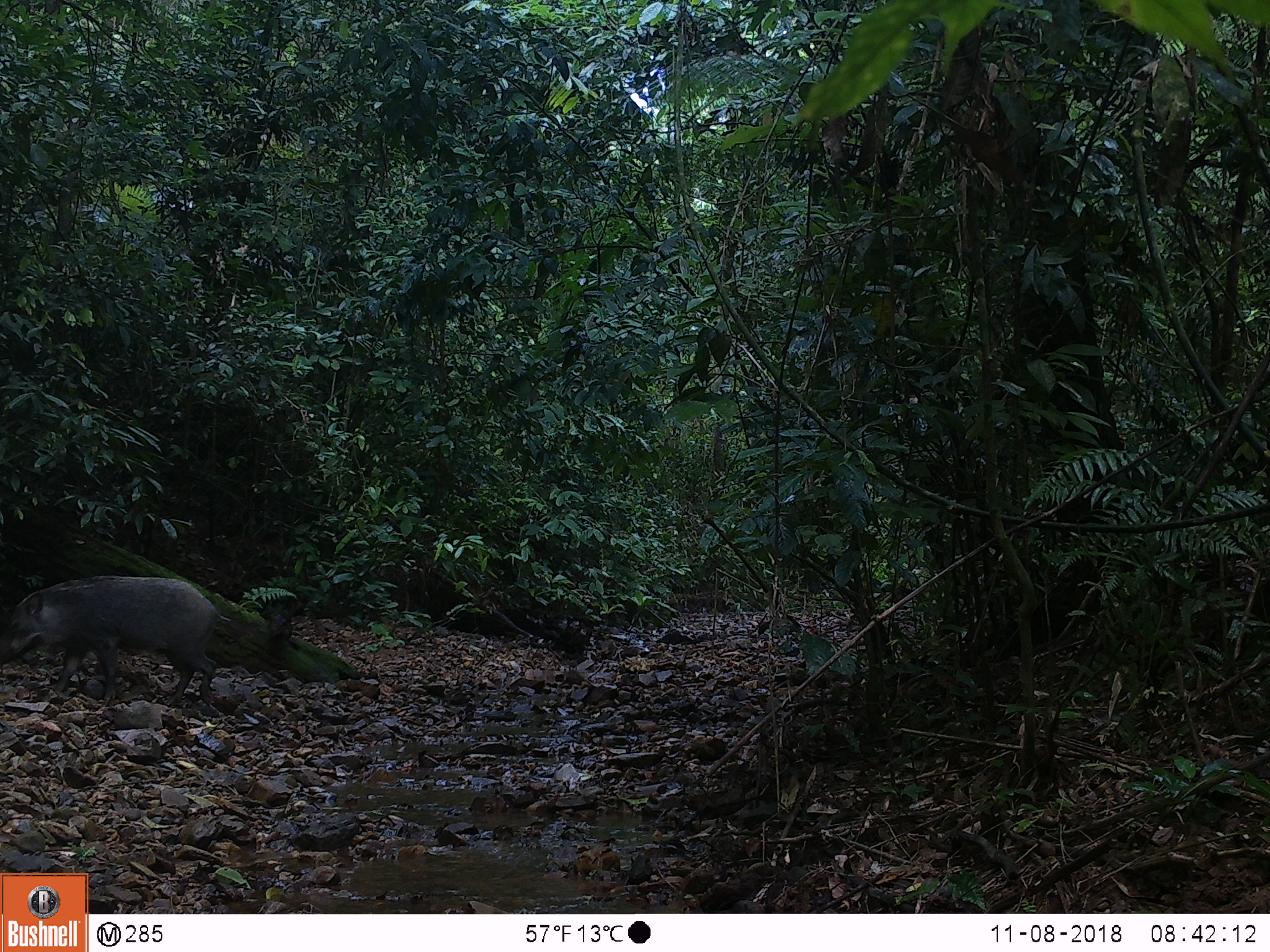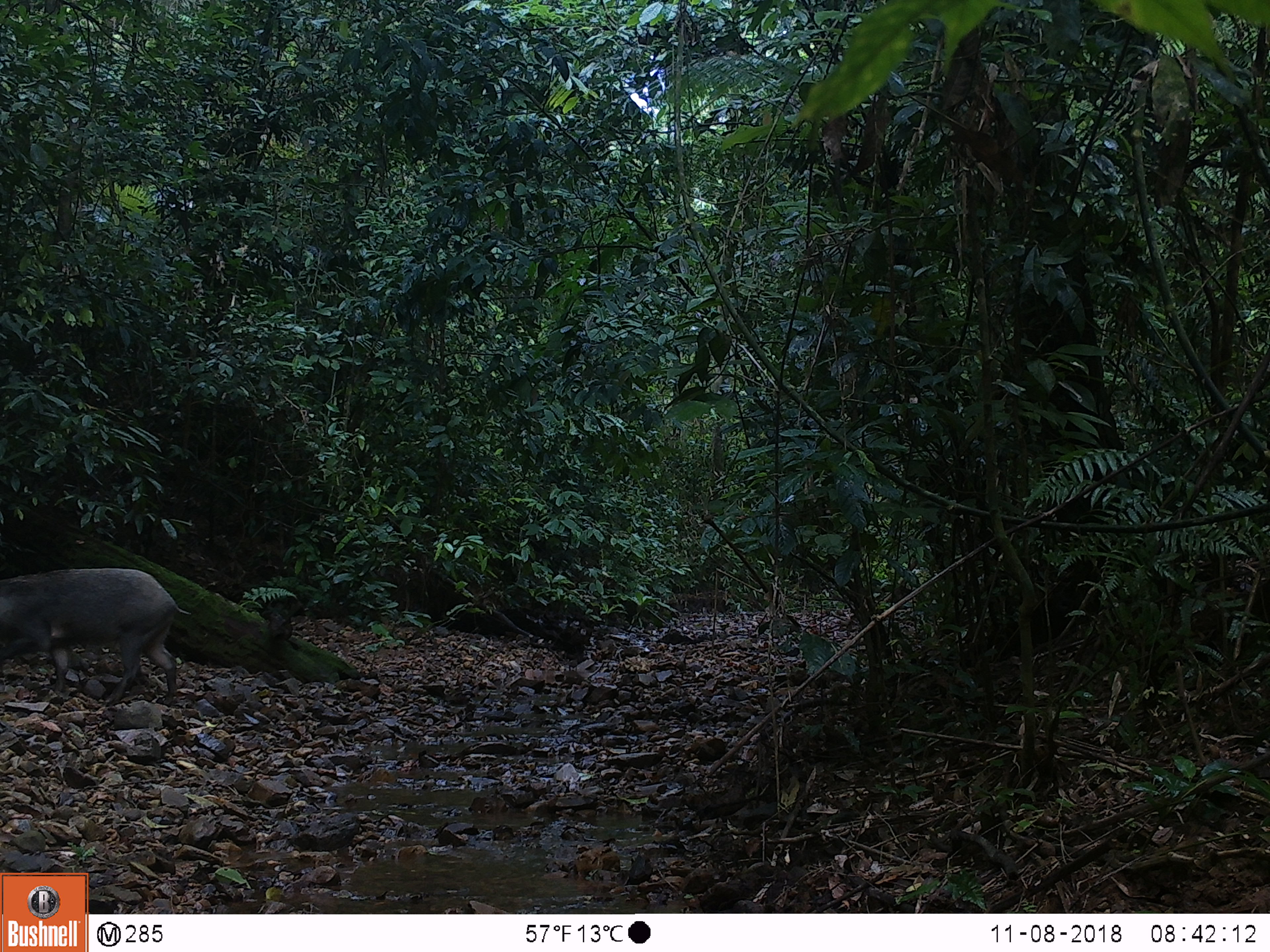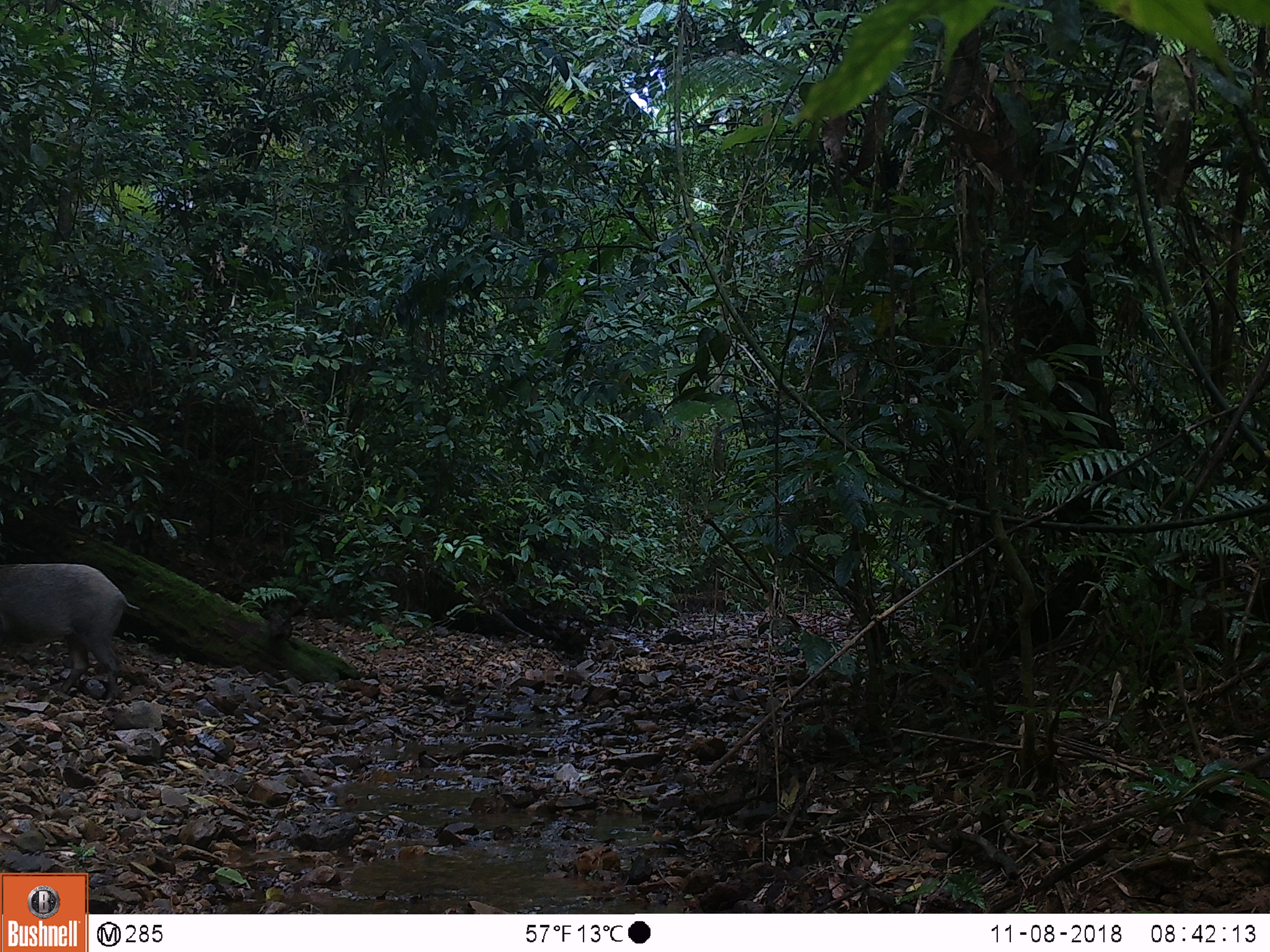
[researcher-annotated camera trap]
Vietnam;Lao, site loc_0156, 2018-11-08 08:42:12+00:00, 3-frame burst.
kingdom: Animalia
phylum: Chordata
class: Mammalia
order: Artiodactyla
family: Suidae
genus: Sus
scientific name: Sus scrofa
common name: eurasian wild pig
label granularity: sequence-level